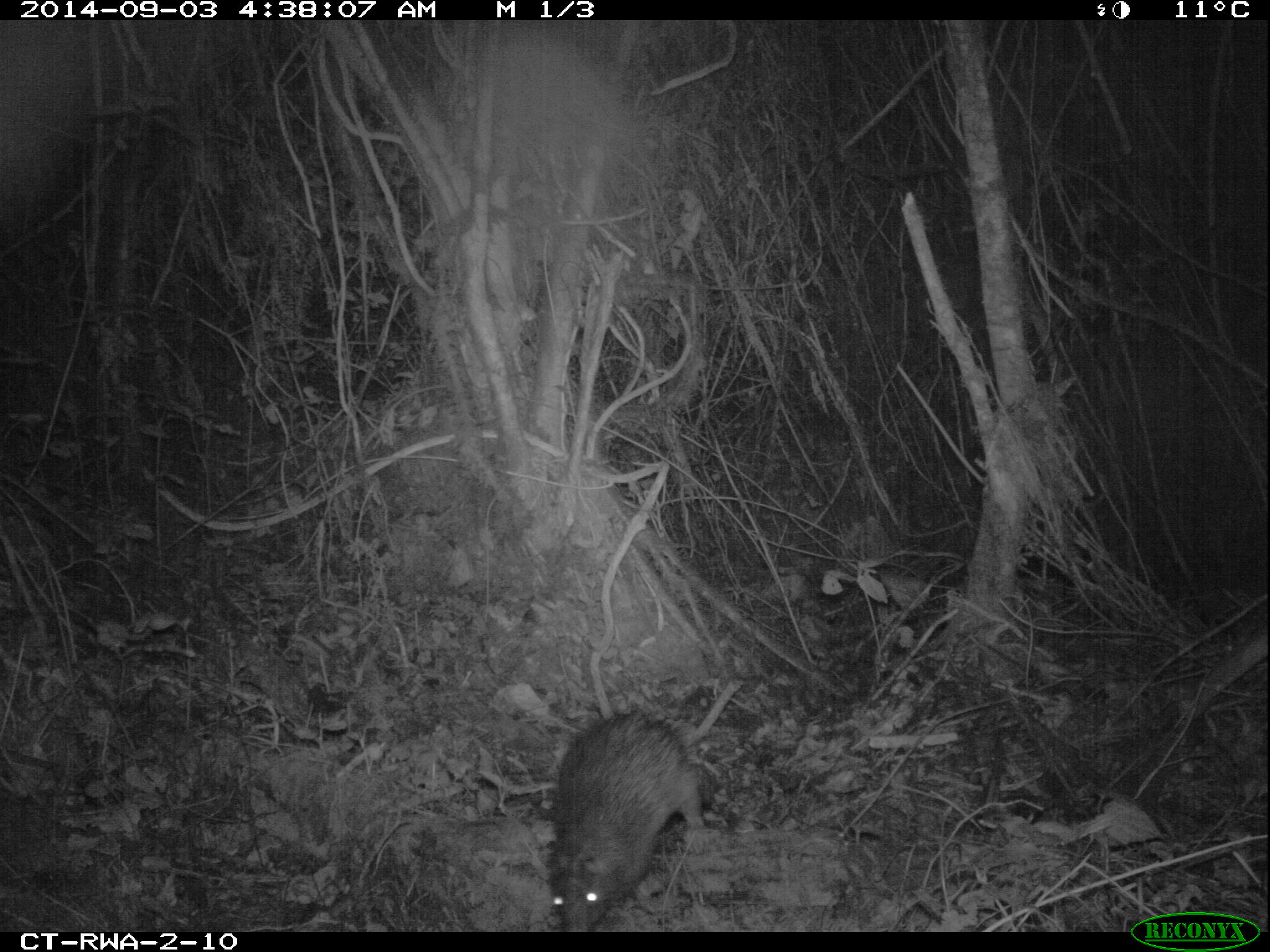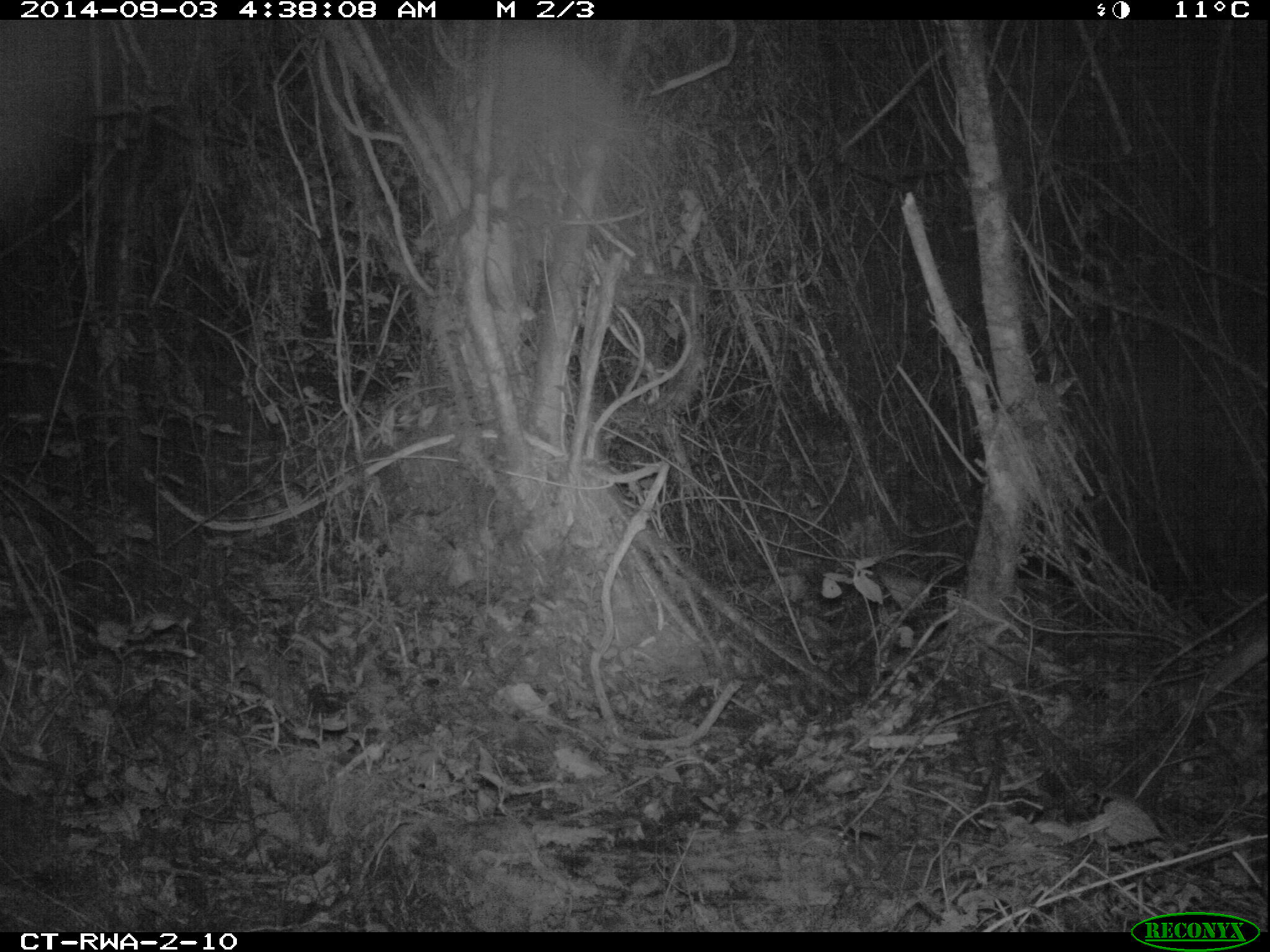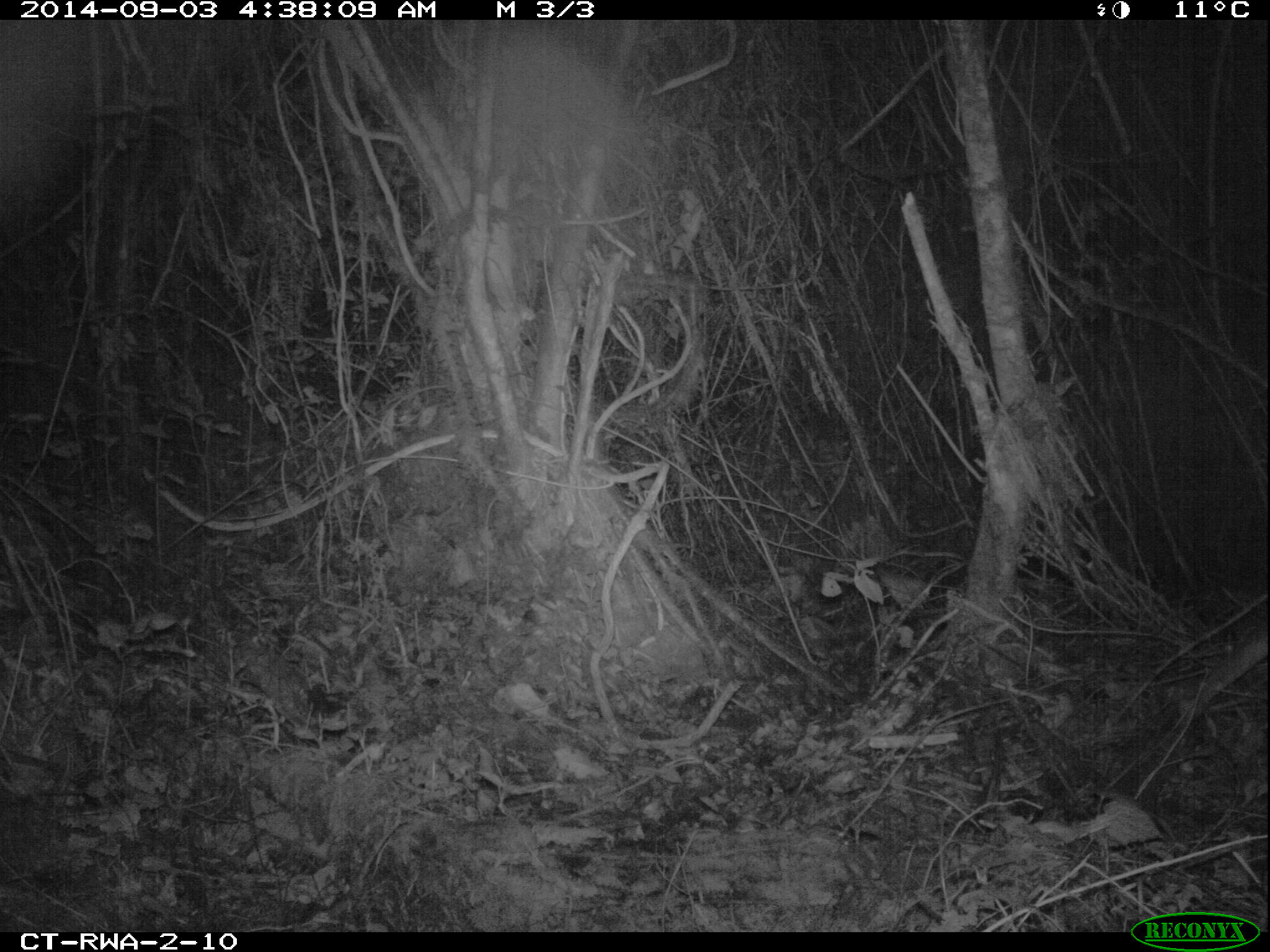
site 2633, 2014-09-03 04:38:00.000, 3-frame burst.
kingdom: Animalia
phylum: Chordata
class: Mammalia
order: Rodentia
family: Hystricidae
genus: Atherurus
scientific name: Atherurus africanus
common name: african brush-tailed porcupine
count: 1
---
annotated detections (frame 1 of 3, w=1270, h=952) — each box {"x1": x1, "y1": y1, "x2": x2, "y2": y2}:
atherurus africanus: {"x1": 545, "y1": 711, "x2": 710, "y2": 932}